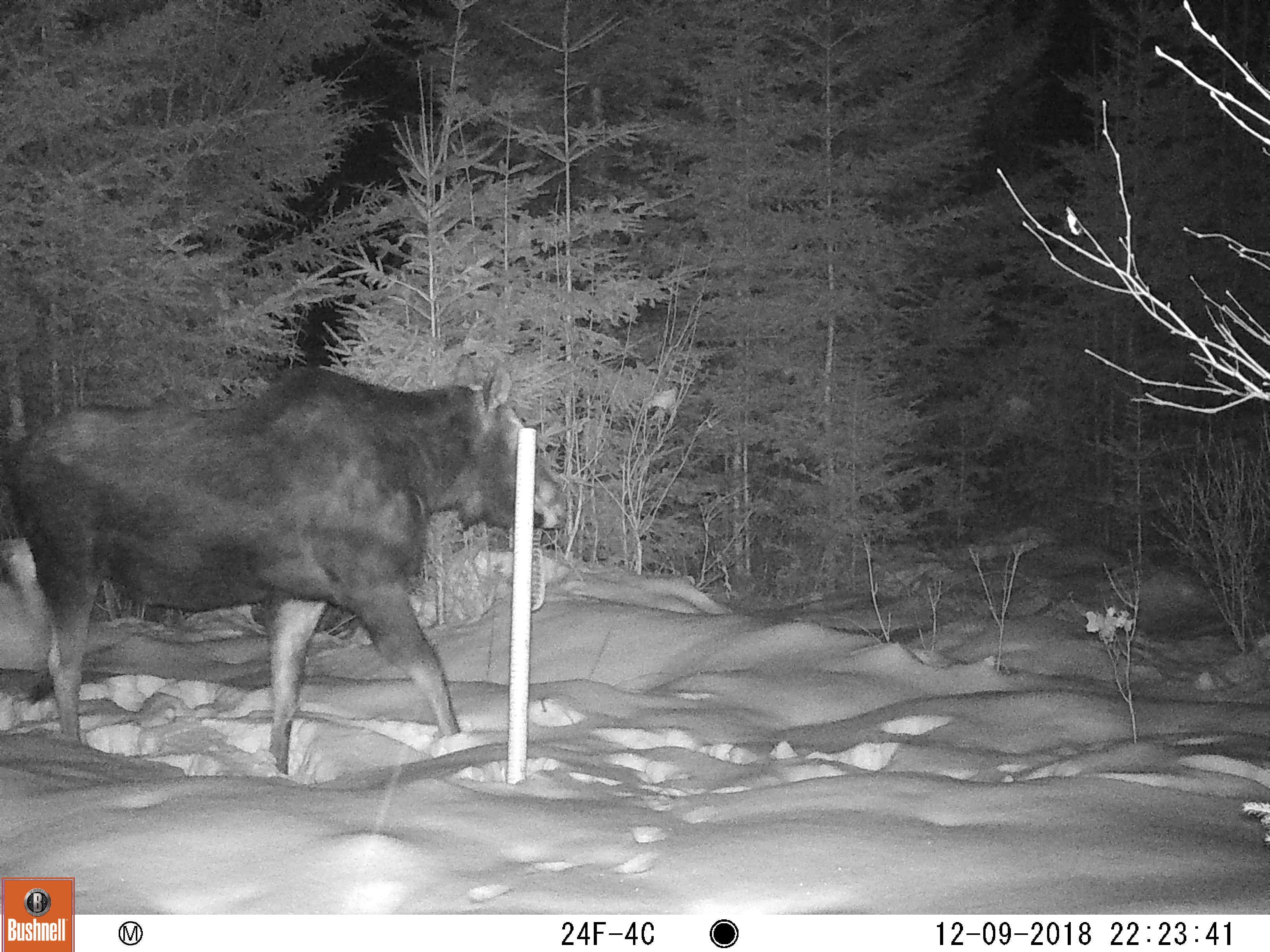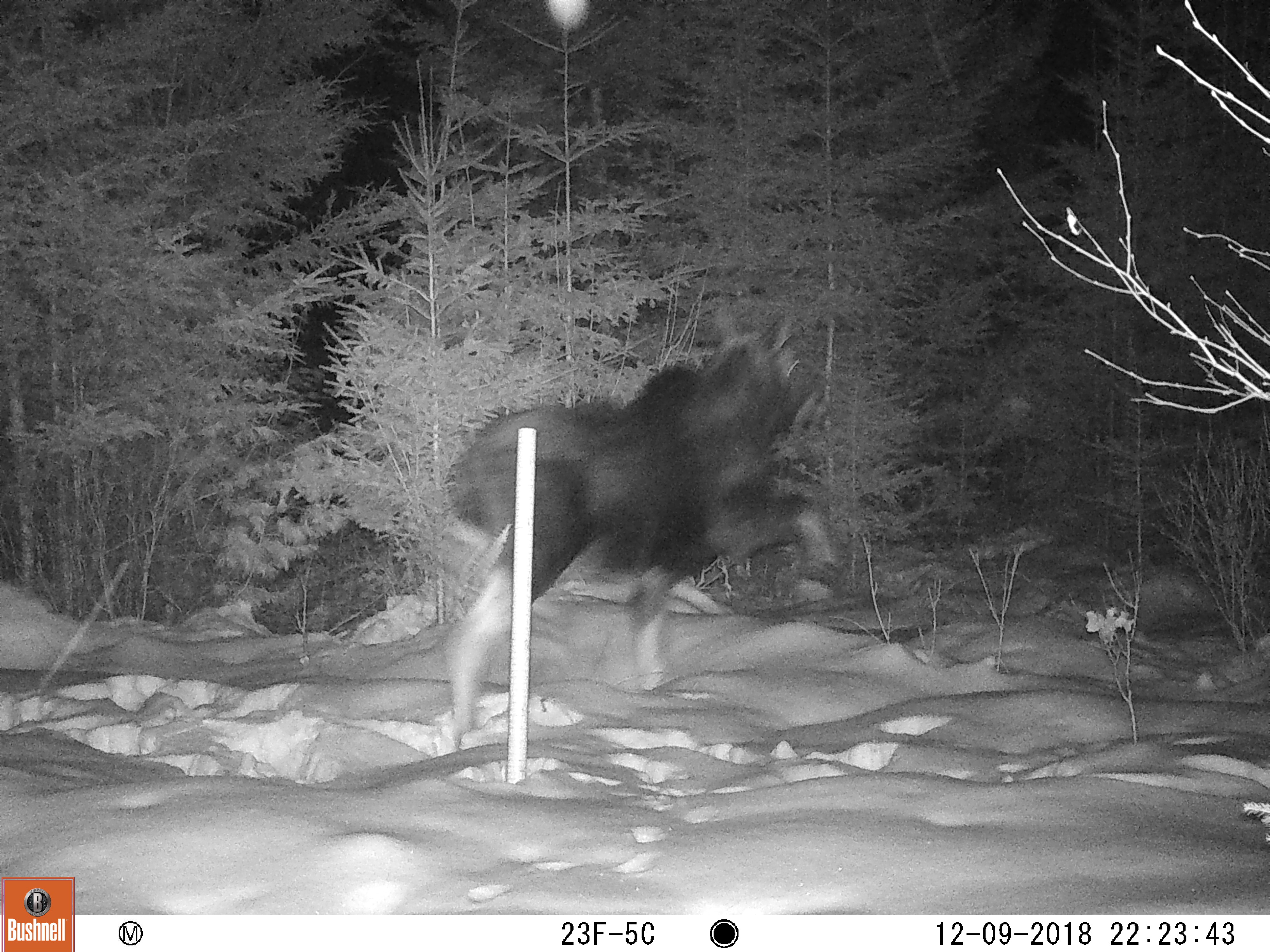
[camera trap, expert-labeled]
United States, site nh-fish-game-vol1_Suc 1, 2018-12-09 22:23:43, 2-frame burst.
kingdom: Animalia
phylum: Chordata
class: Mammalia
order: Artiodactyla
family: Cervidae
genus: Alces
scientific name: Alces alces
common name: moose